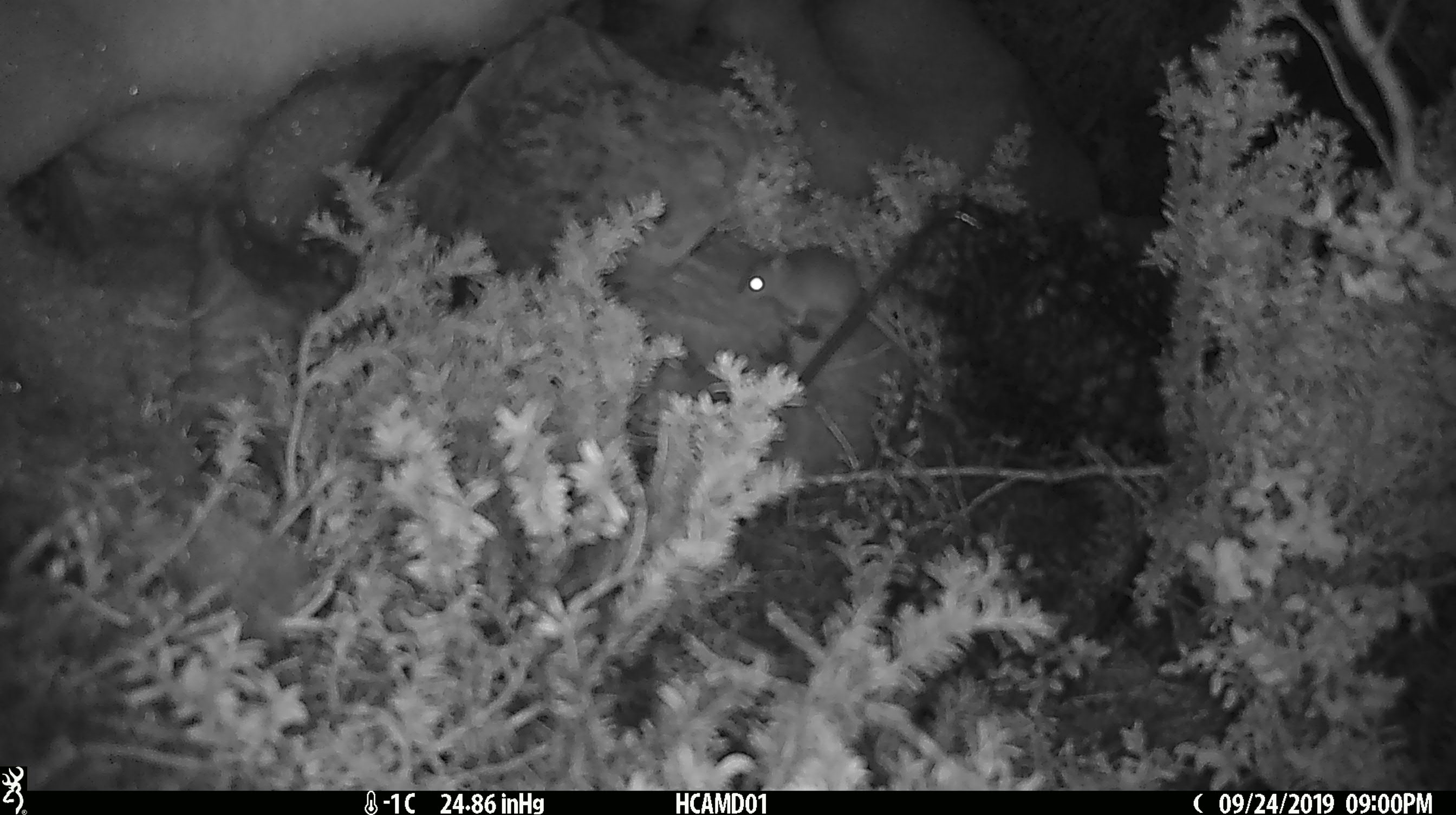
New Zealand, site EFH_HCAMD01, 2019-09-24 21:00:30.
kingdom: Animalia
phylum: Chordata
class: Mammalia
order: Rodentia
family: Muridae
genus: Mus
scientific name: Mus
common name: mouse